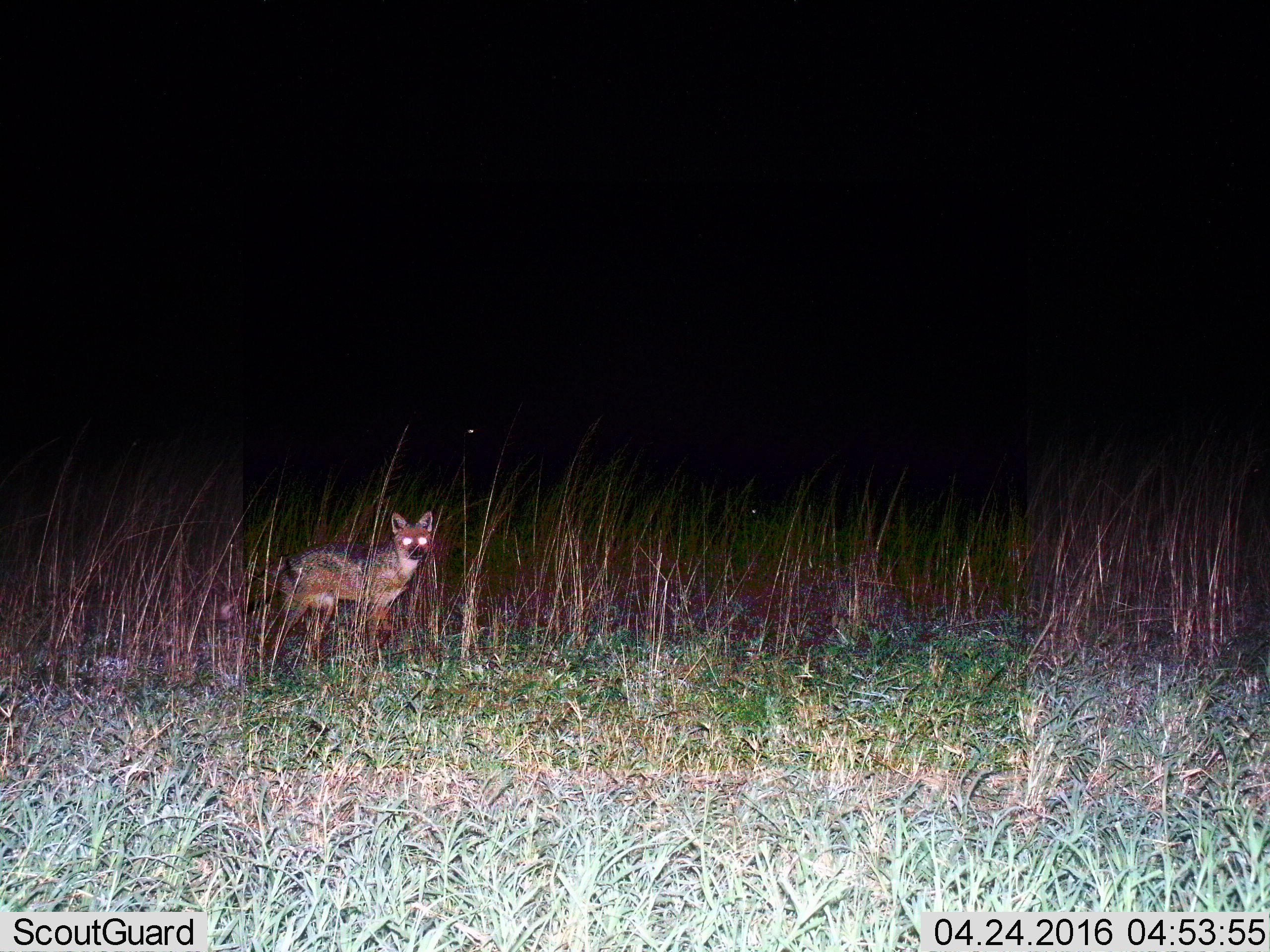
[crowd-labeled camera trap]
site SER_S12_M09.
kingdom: Animalia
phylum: Chordata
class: Mammalia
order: Carnivora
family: Canidae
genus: Lupulella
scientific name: Lupulella mesomelas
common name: black-backed jackal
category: jackalblackbacked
Jackalblackbacked (black-backed jackal) (Lupulella mesomelas), count 1. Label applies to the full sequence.